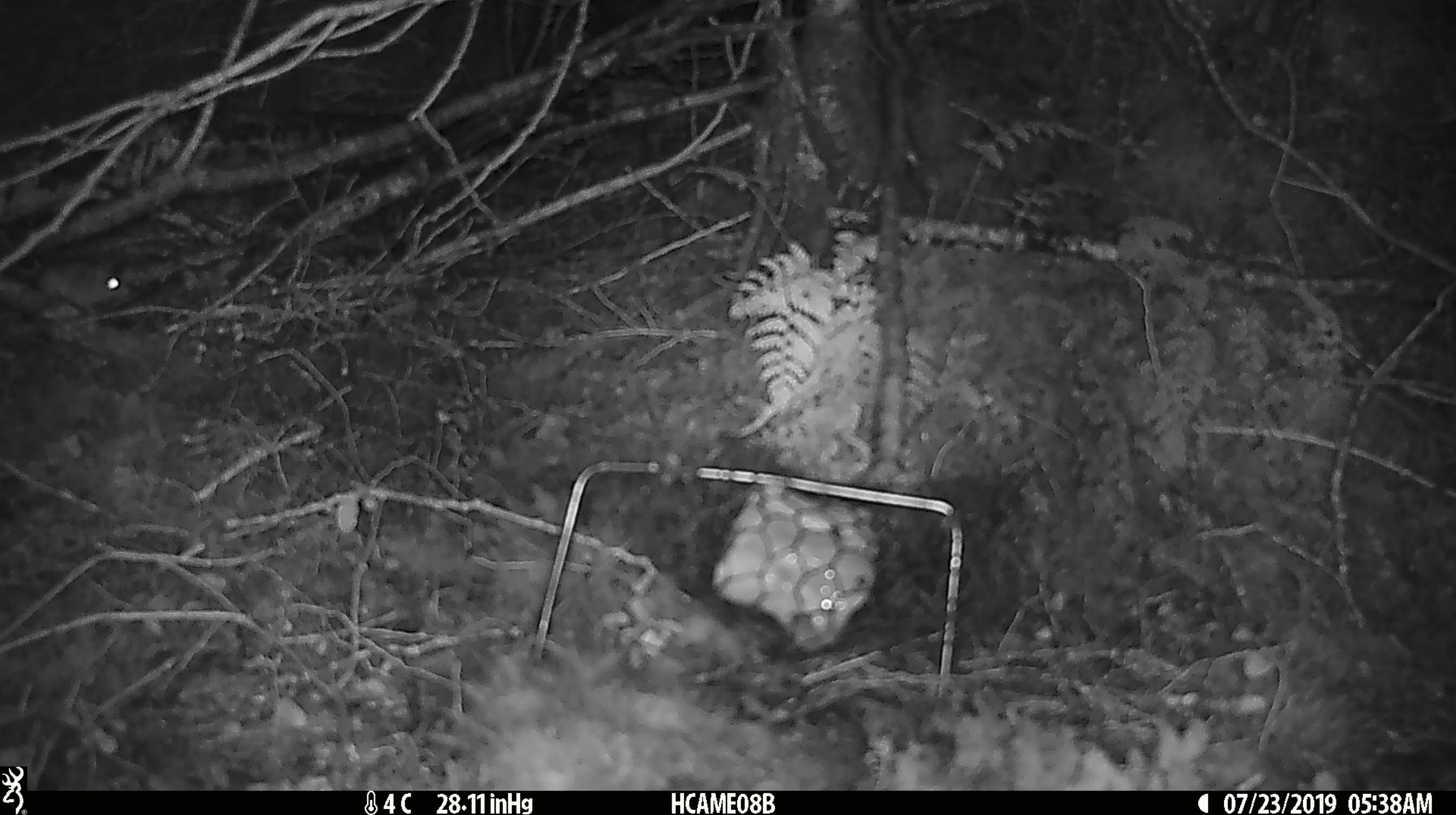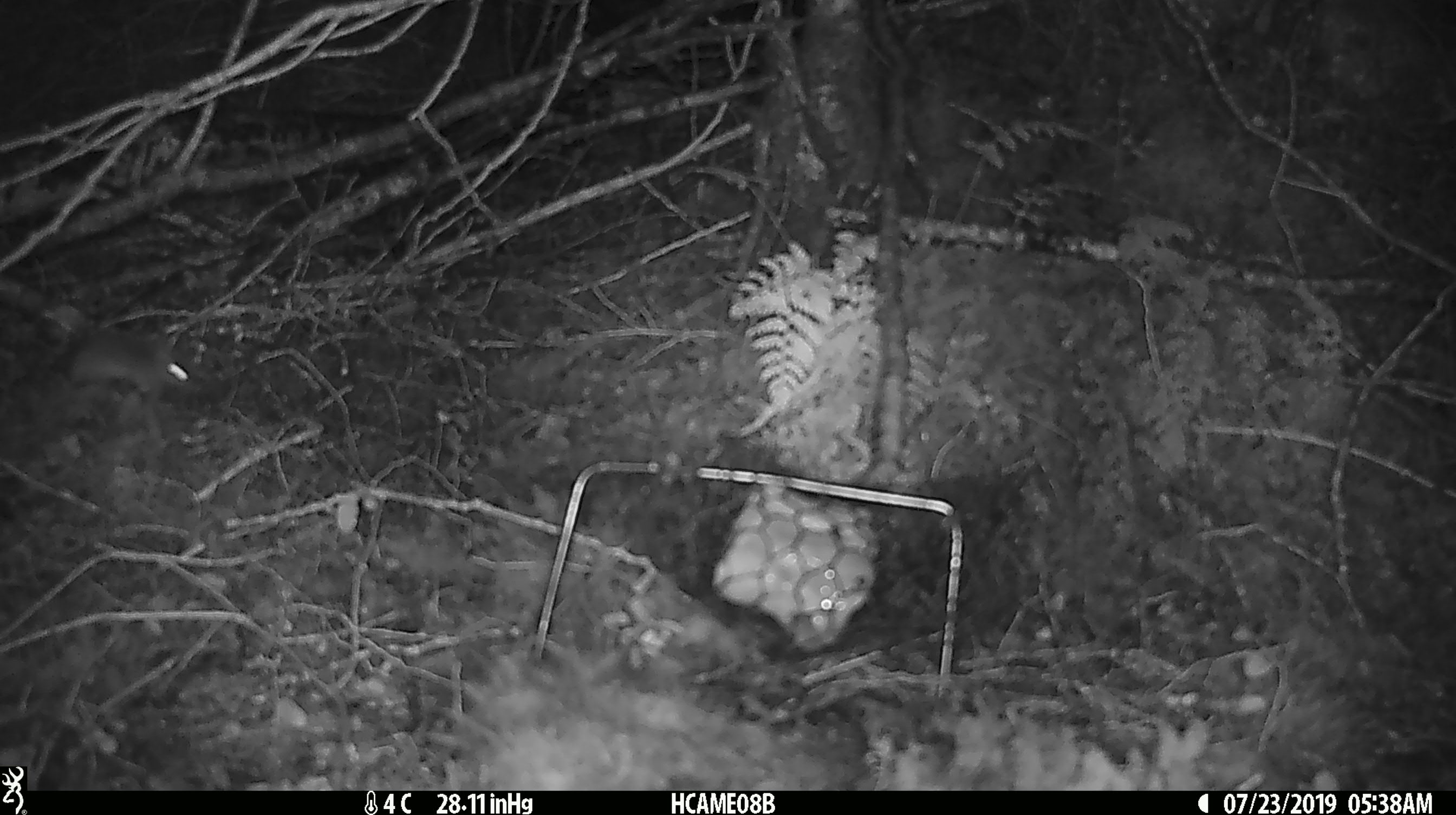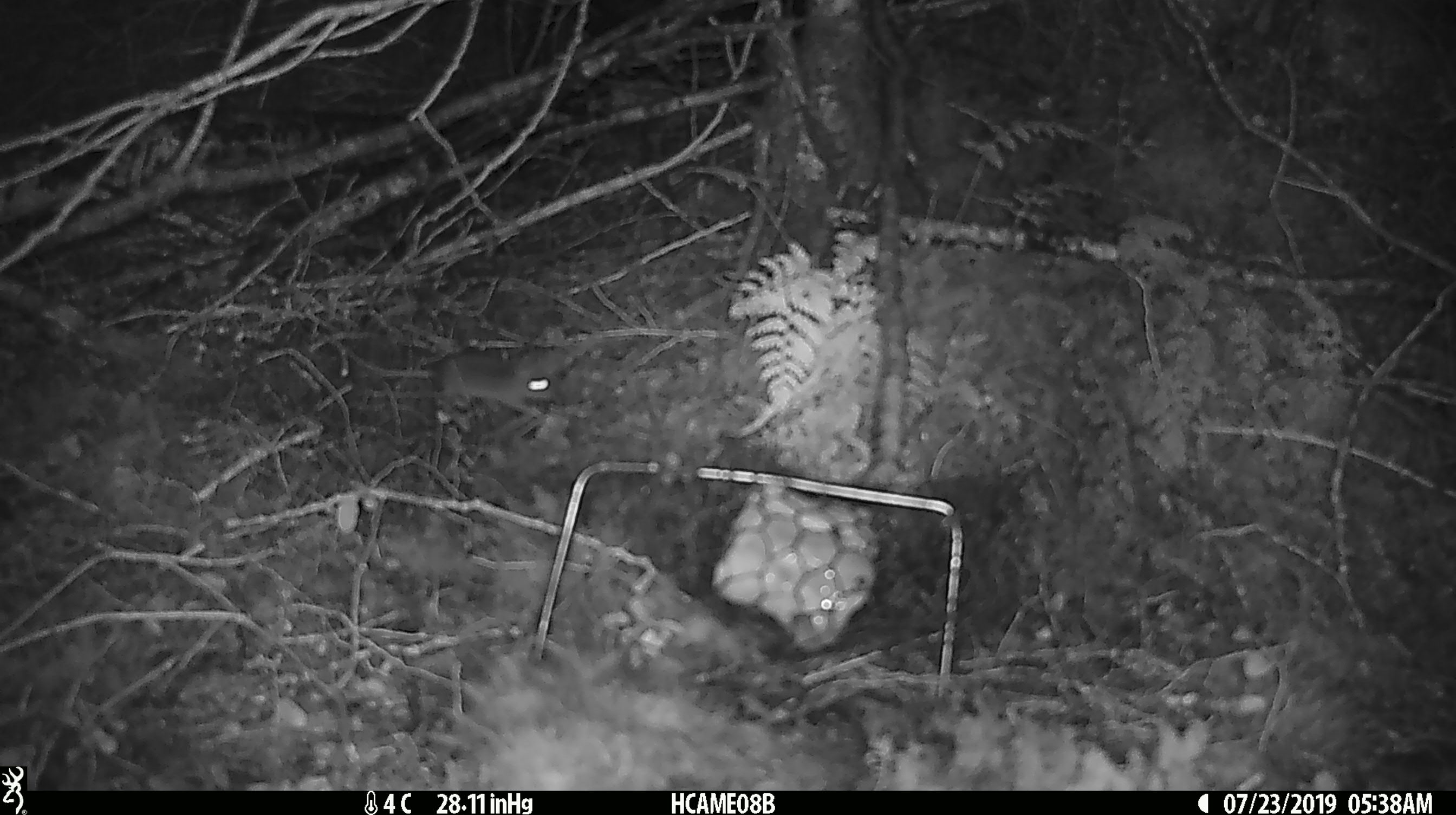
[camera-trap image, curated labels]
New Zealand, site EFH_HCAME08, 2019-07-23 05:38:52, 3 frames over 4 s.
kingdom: Animalia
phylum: Chordata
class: Mammalia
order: Rodentia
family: Muridae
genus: Mus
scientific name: Mus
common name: mouse